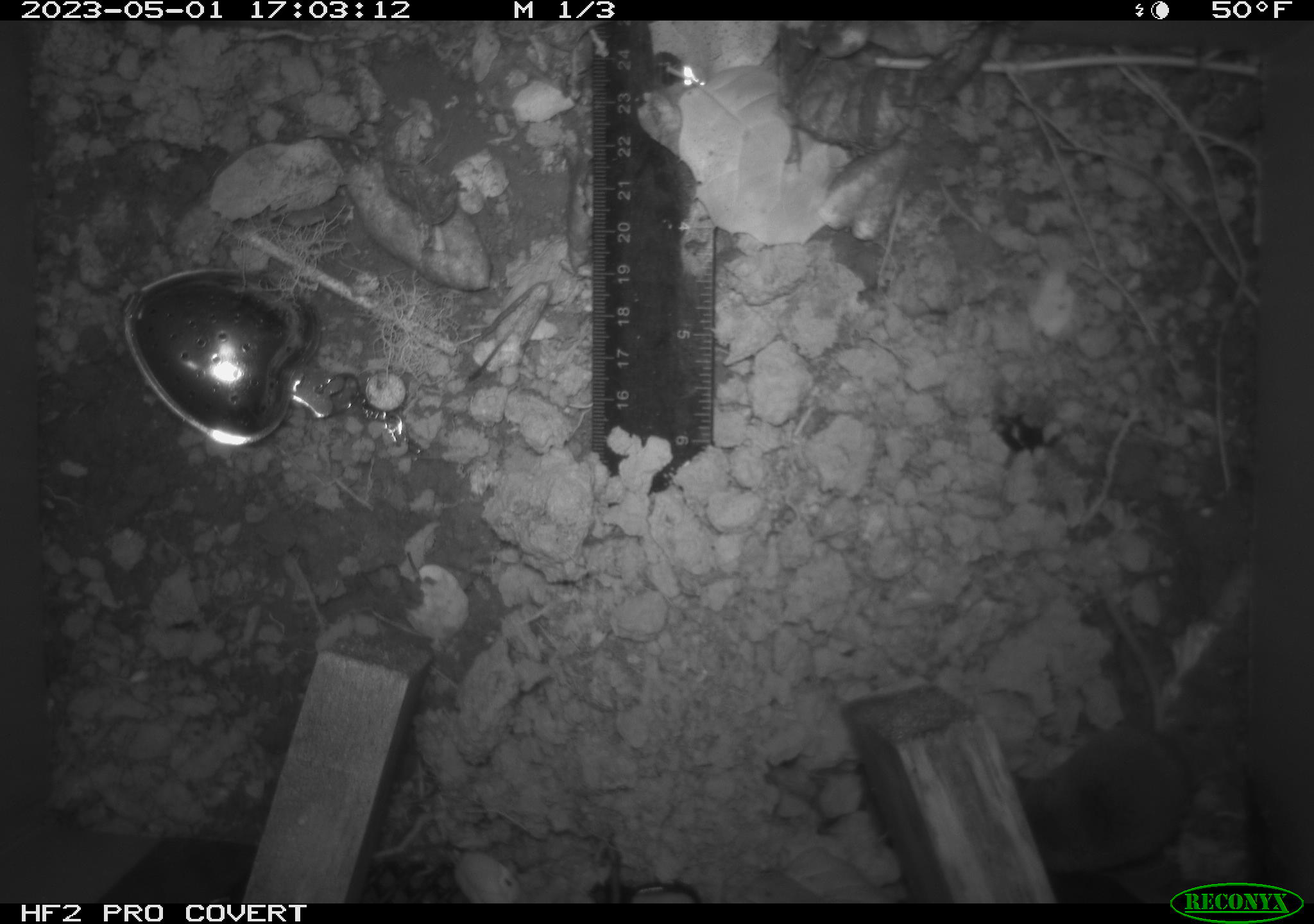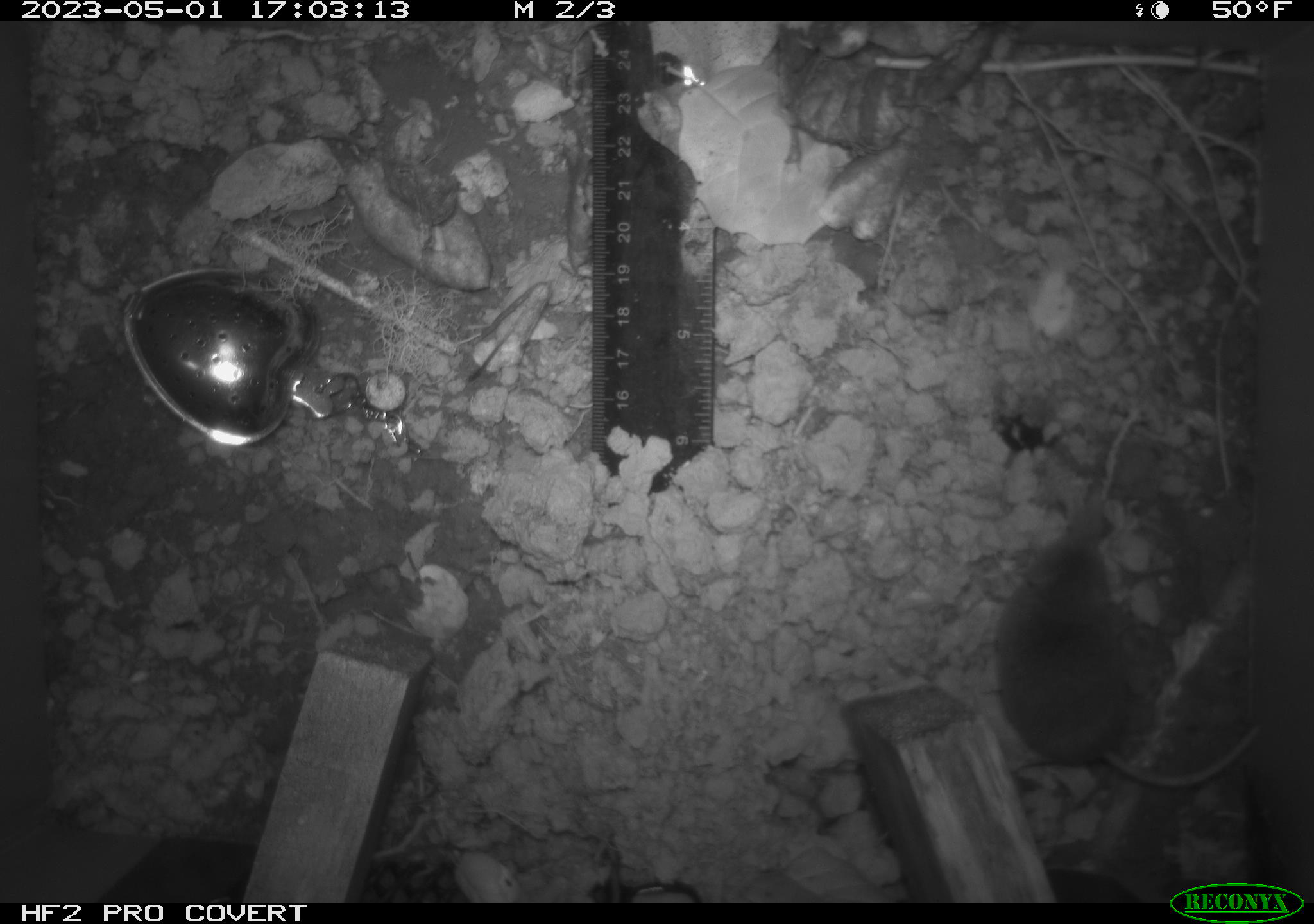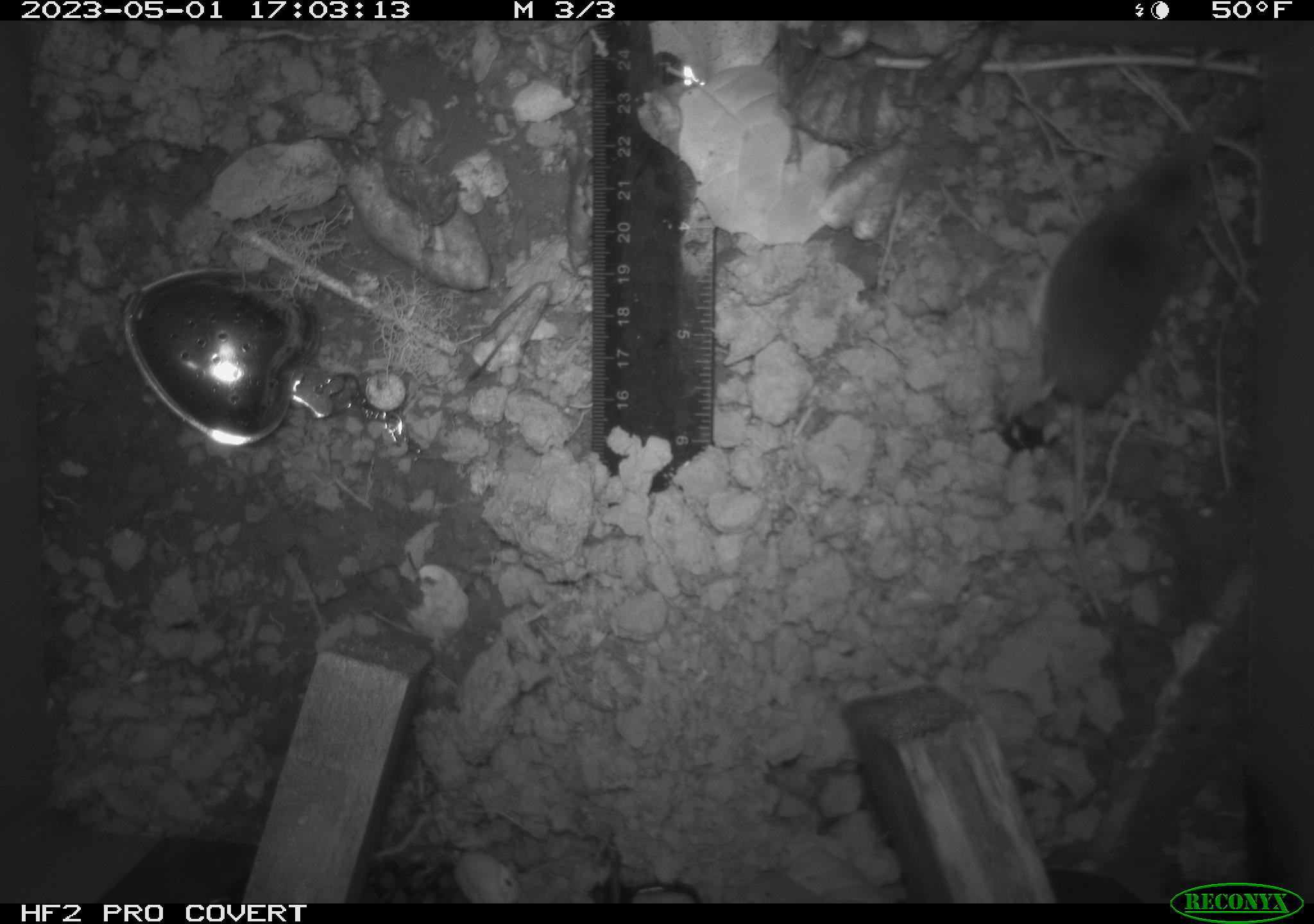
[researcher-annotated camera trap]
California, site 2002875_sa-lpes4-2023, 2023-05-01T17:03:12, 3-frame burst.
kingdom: Animalia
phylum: Chordata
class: Mammalia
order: Eulipotyphla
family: Soricidae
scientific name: Soricidae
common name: shrews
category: soricidae family